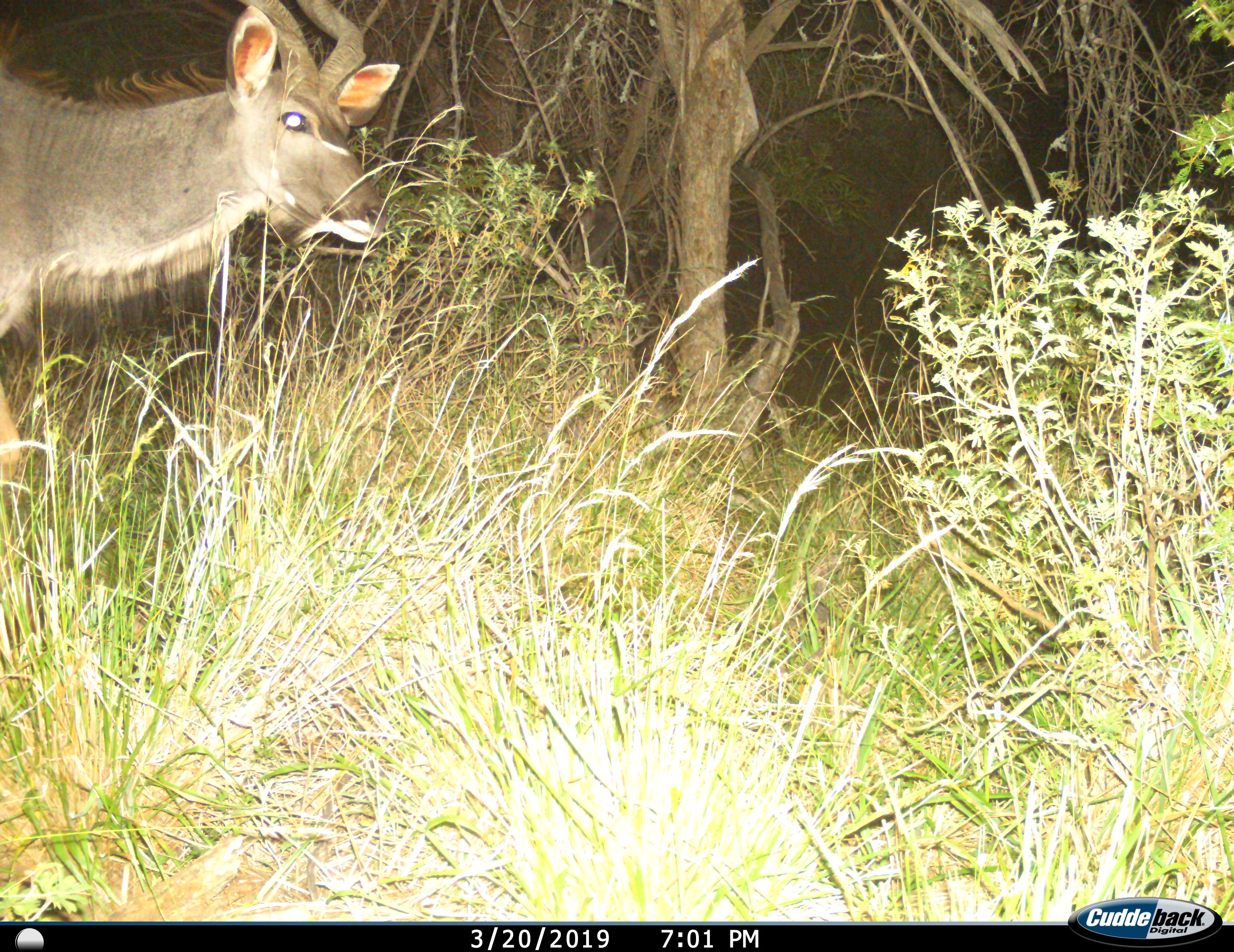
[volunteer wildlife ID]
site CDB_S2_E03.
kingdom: Animalia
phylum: Chordata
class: Mammalia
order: Artiodactyla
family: Bovidae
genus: Tragelaphus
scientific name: Tragelaphus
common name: kudu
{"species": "kudu (Tragelaphus)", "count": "1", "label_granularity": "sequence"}